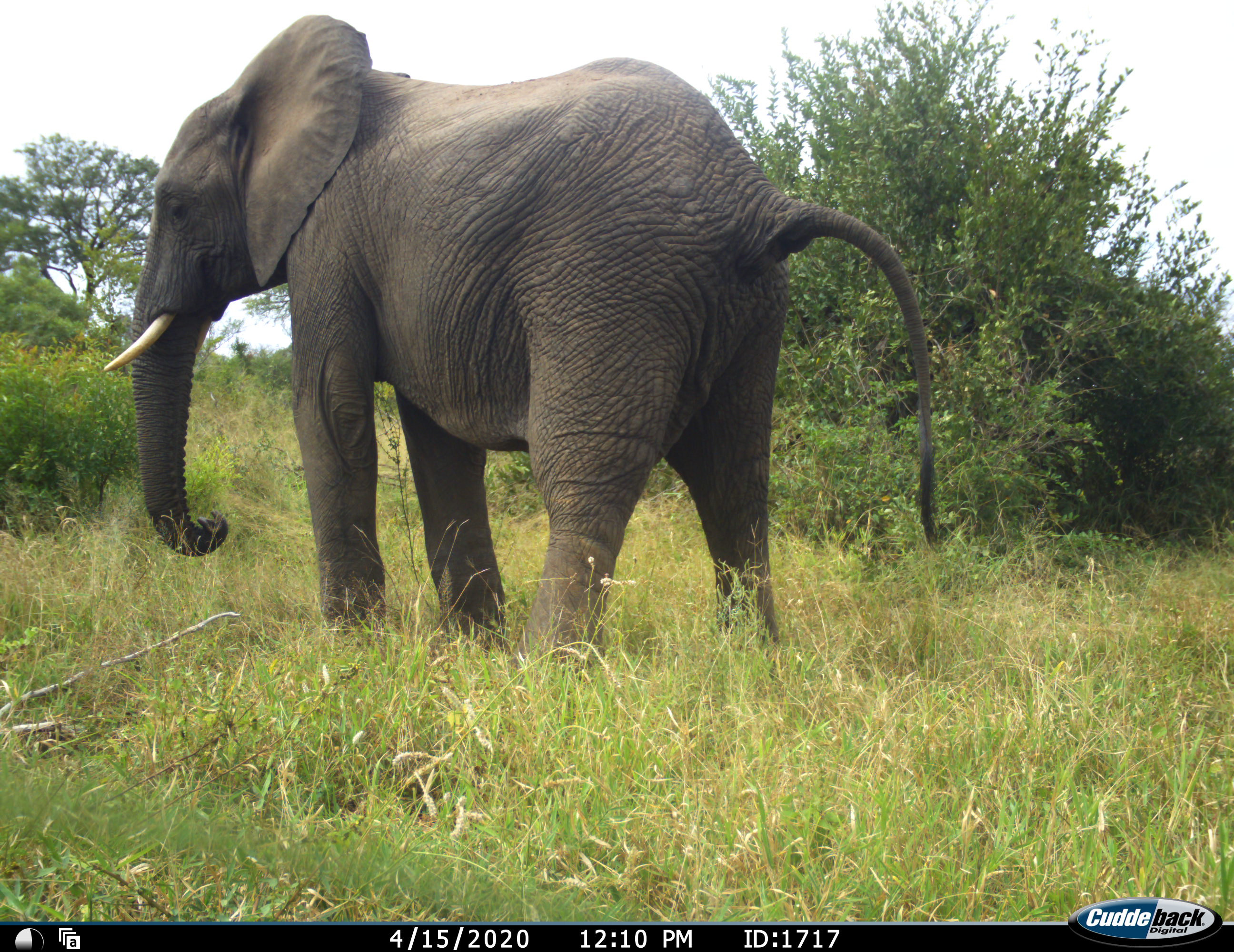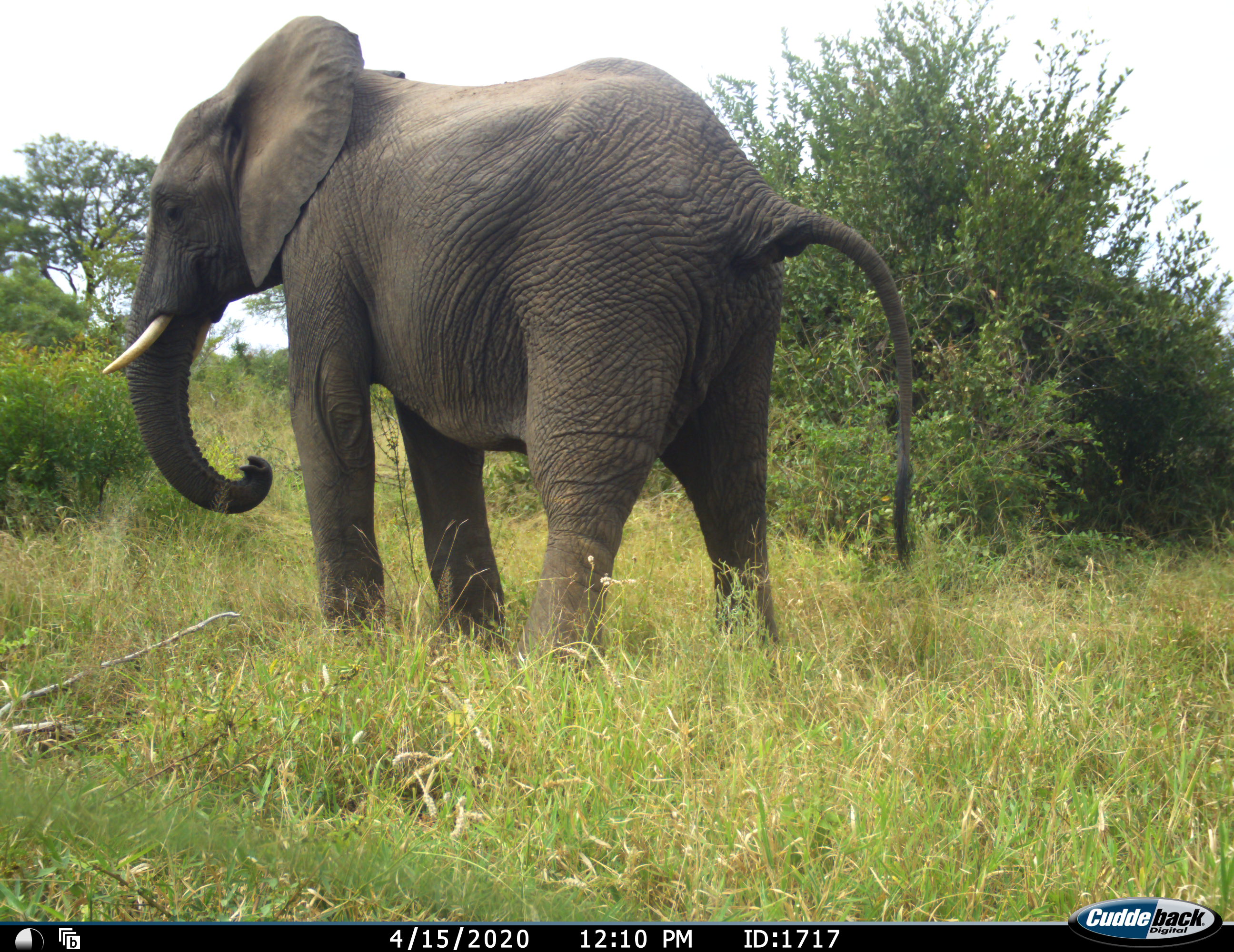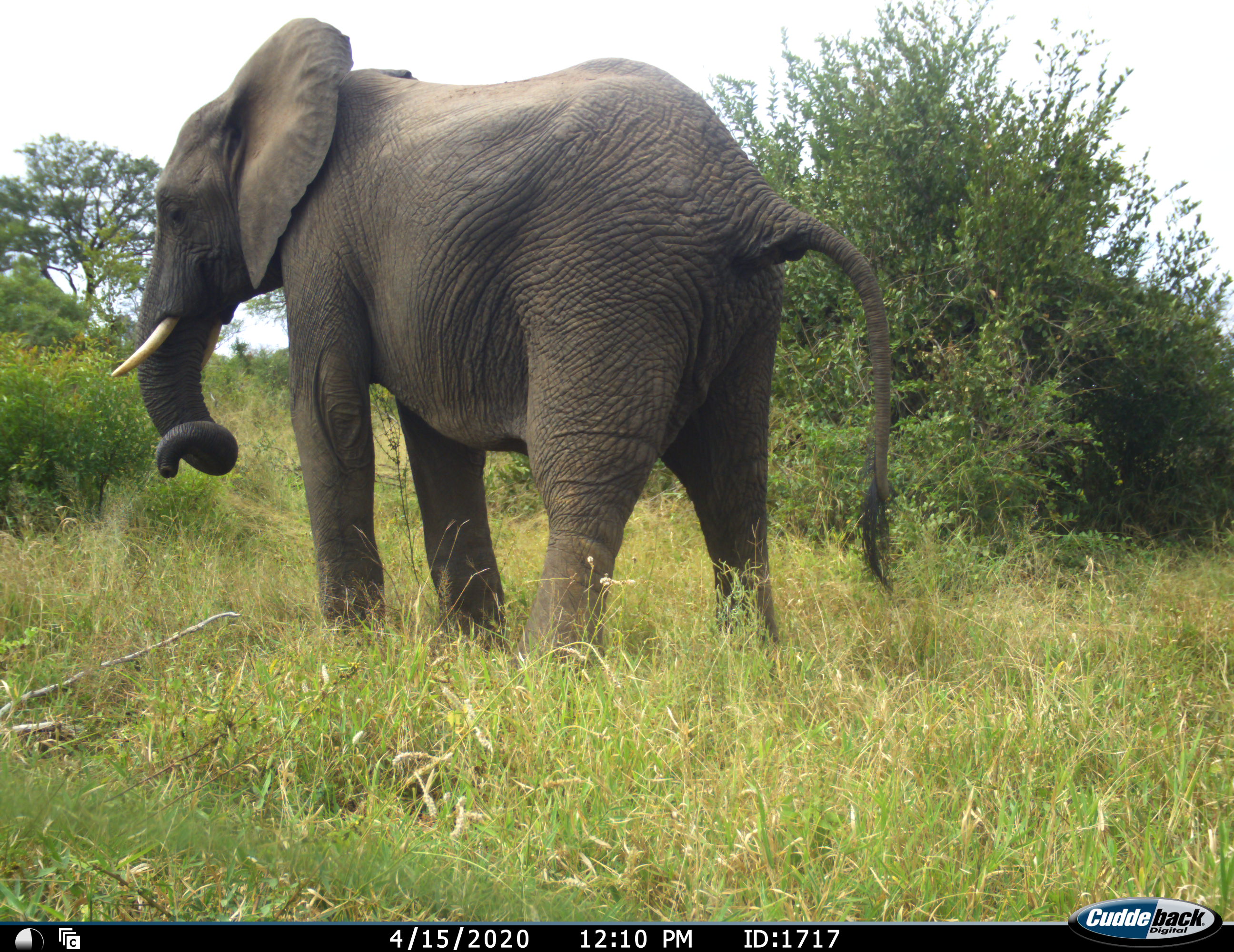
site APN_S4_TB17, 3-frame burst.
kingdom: Animalia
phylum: Chordata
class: Mammalia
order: Proboscidea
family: Elephantidae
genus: Loxodonta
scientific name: Loxodonta africana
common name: african bush elephant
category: elephant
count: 1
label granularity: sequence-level